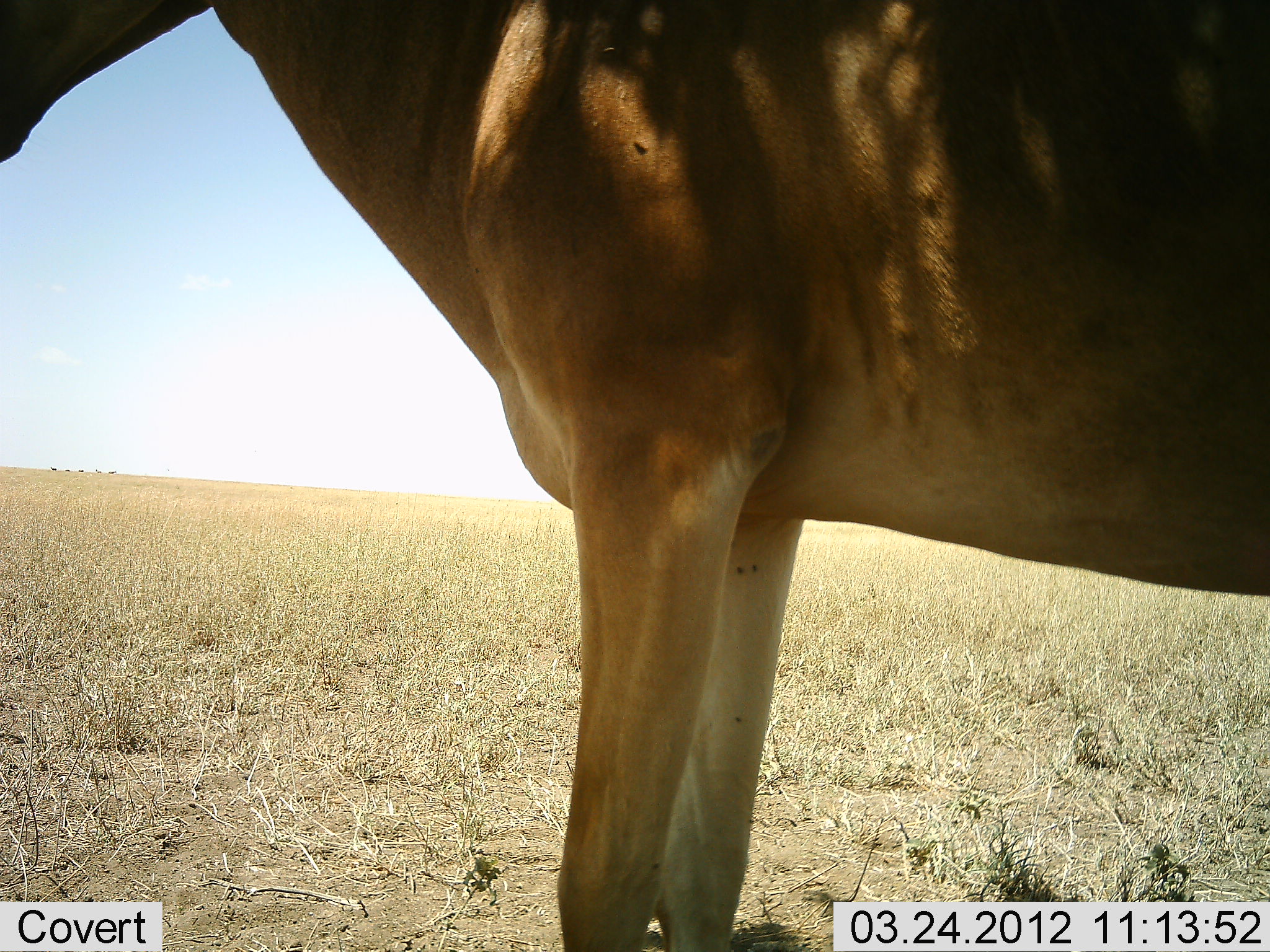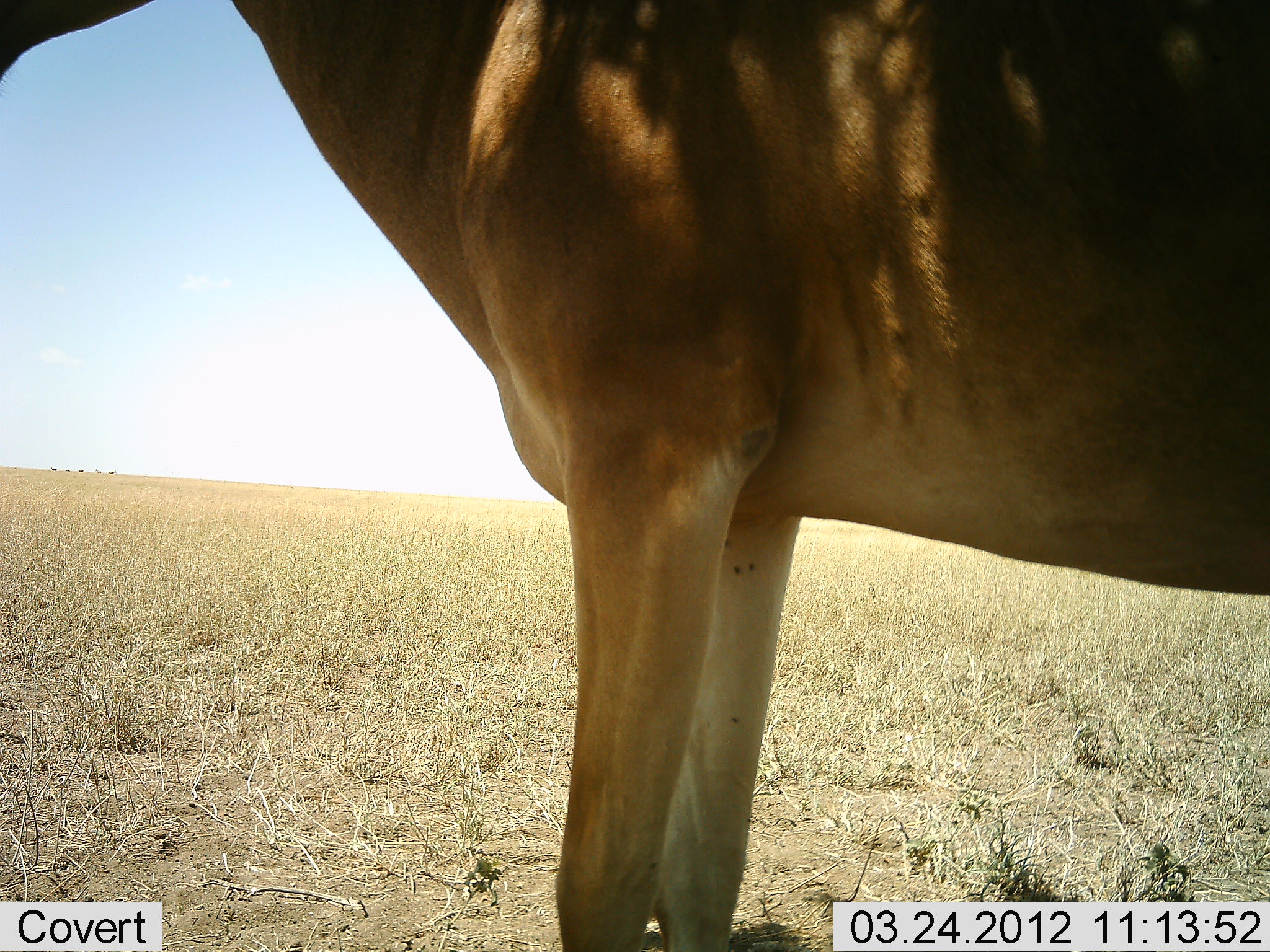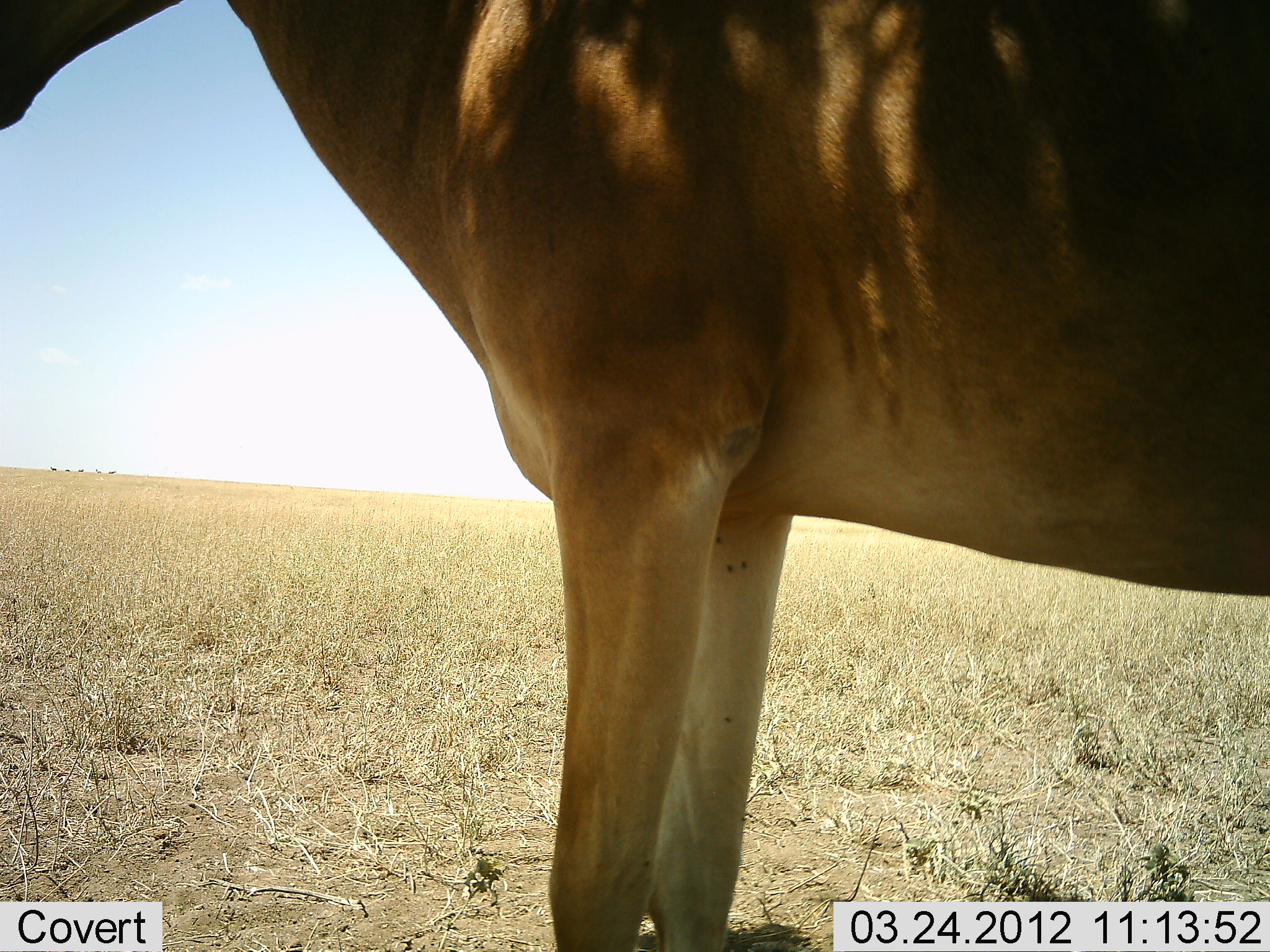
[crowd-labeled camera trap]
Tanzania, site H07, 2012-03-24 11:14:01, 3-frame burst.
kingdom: Animalia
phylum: Chordata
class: Mammalia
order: Artiodactyla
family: Bovidae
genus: Alcelaphus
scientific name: Alcelaphus buselaphus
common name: hartebeest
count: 1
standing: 100%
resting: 0%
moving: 0%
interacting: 0%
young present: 0%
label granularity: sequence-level